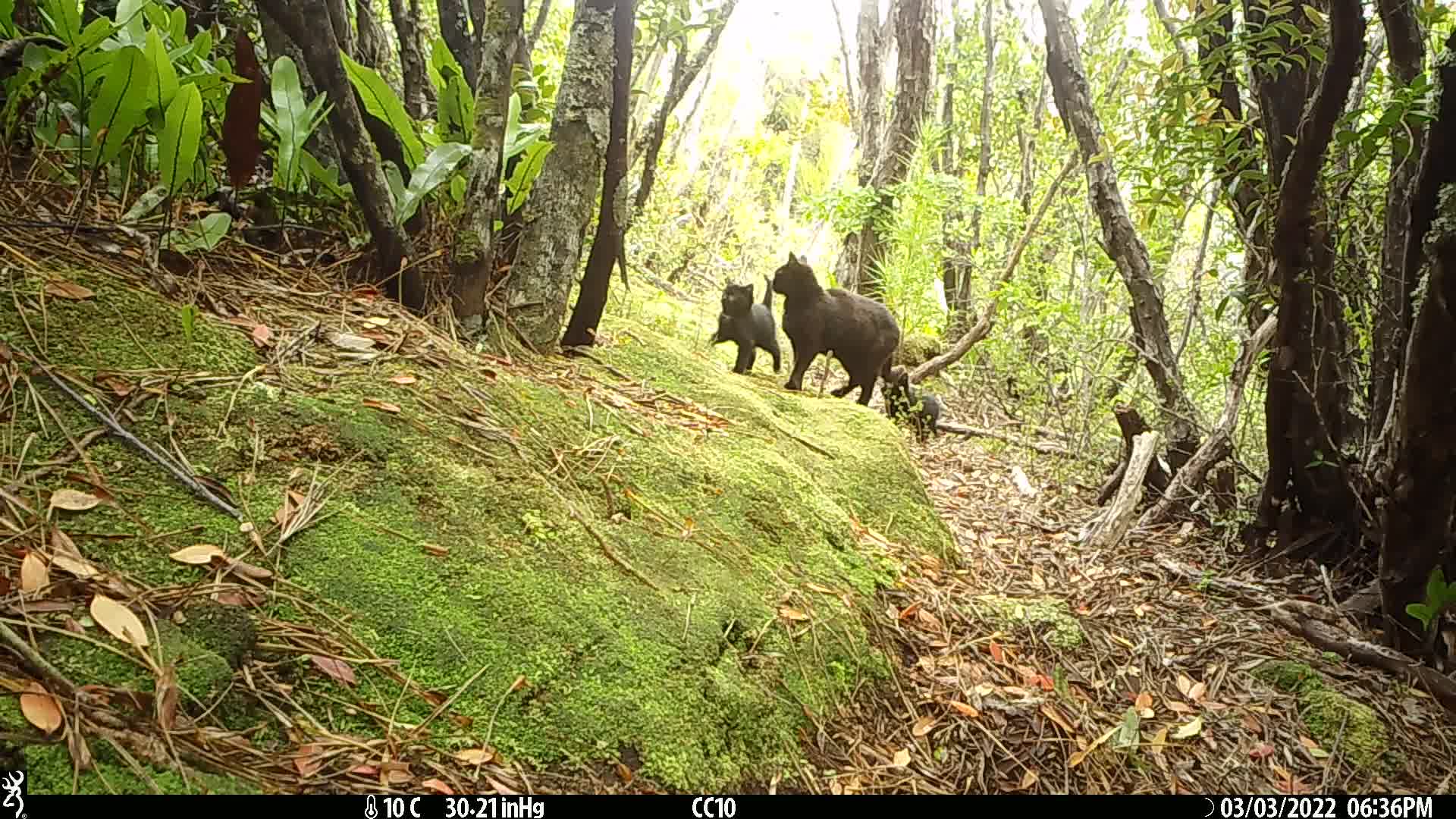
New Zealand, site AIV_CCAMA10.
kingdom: Animalia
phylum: Chordata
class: Mammalia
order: Carnivora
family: Felidae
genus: Felis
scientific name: Felis catus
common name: domestic cat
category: cat